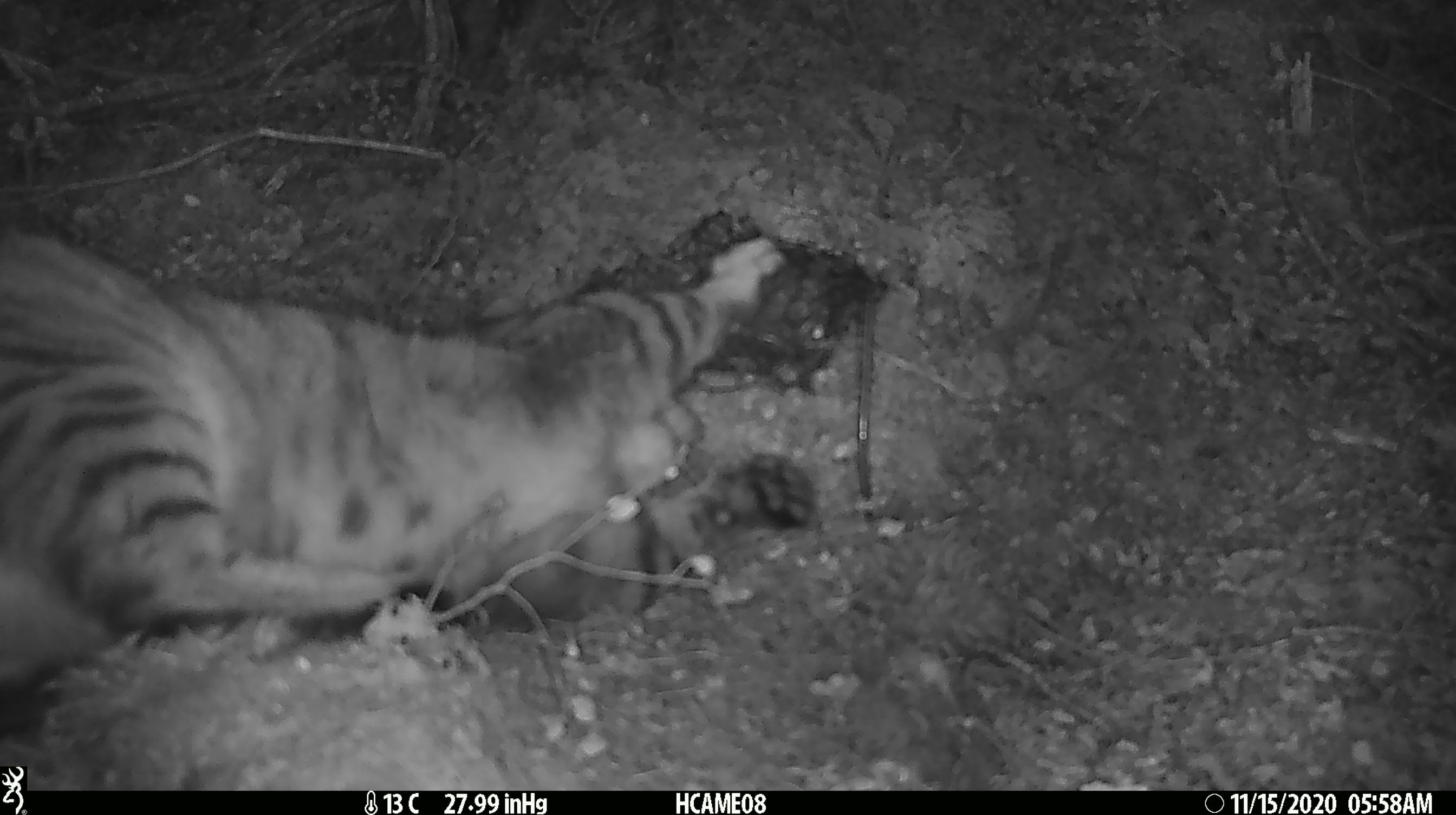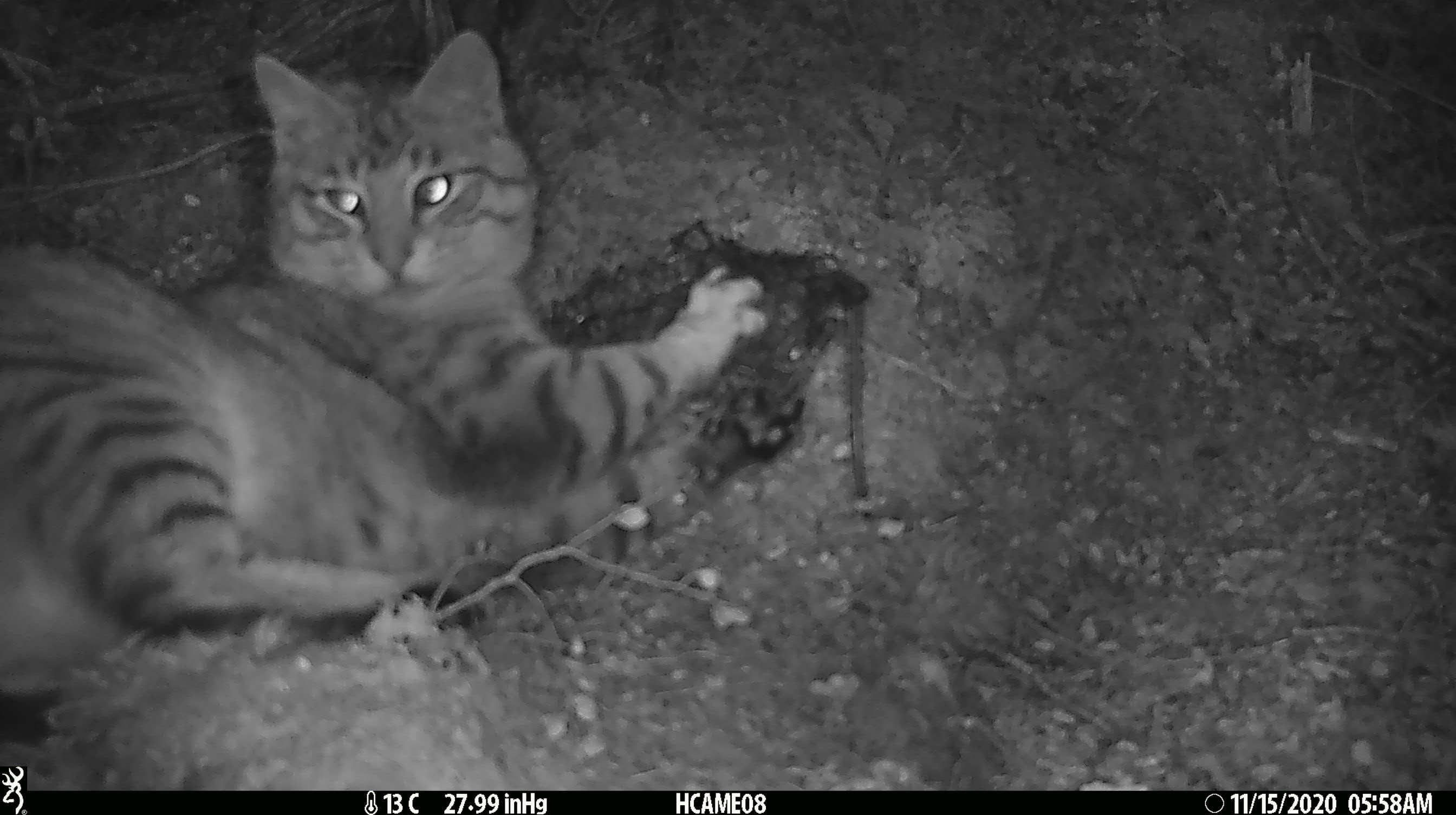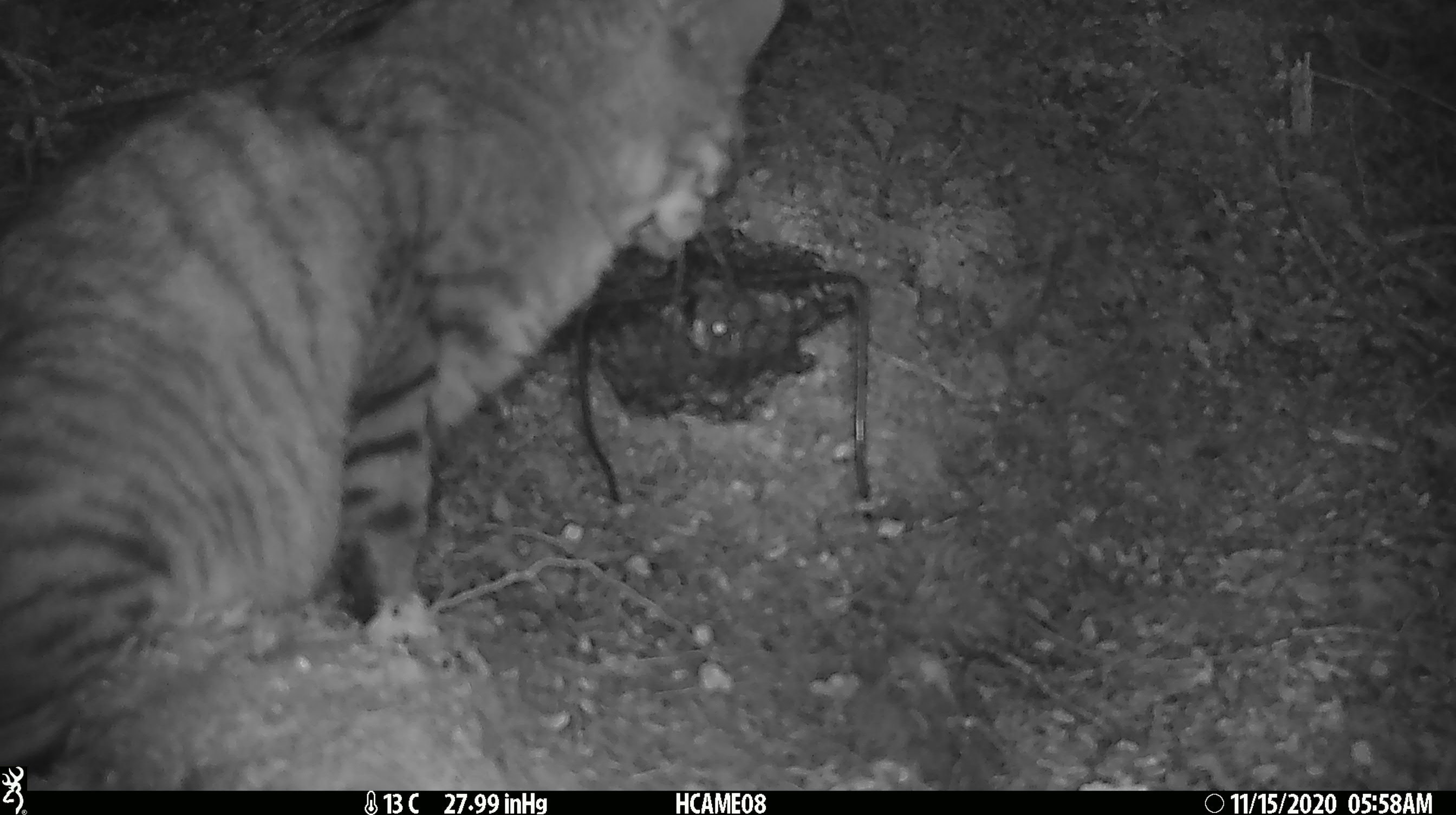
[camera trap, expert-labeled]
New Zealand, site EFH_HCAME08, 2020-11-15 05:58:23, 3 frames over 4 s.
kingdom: Animalia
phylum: Chordata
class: Mammalia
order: Carnivora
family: Felidae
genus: Felis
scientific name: Felis catus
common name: domestic cat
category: cat